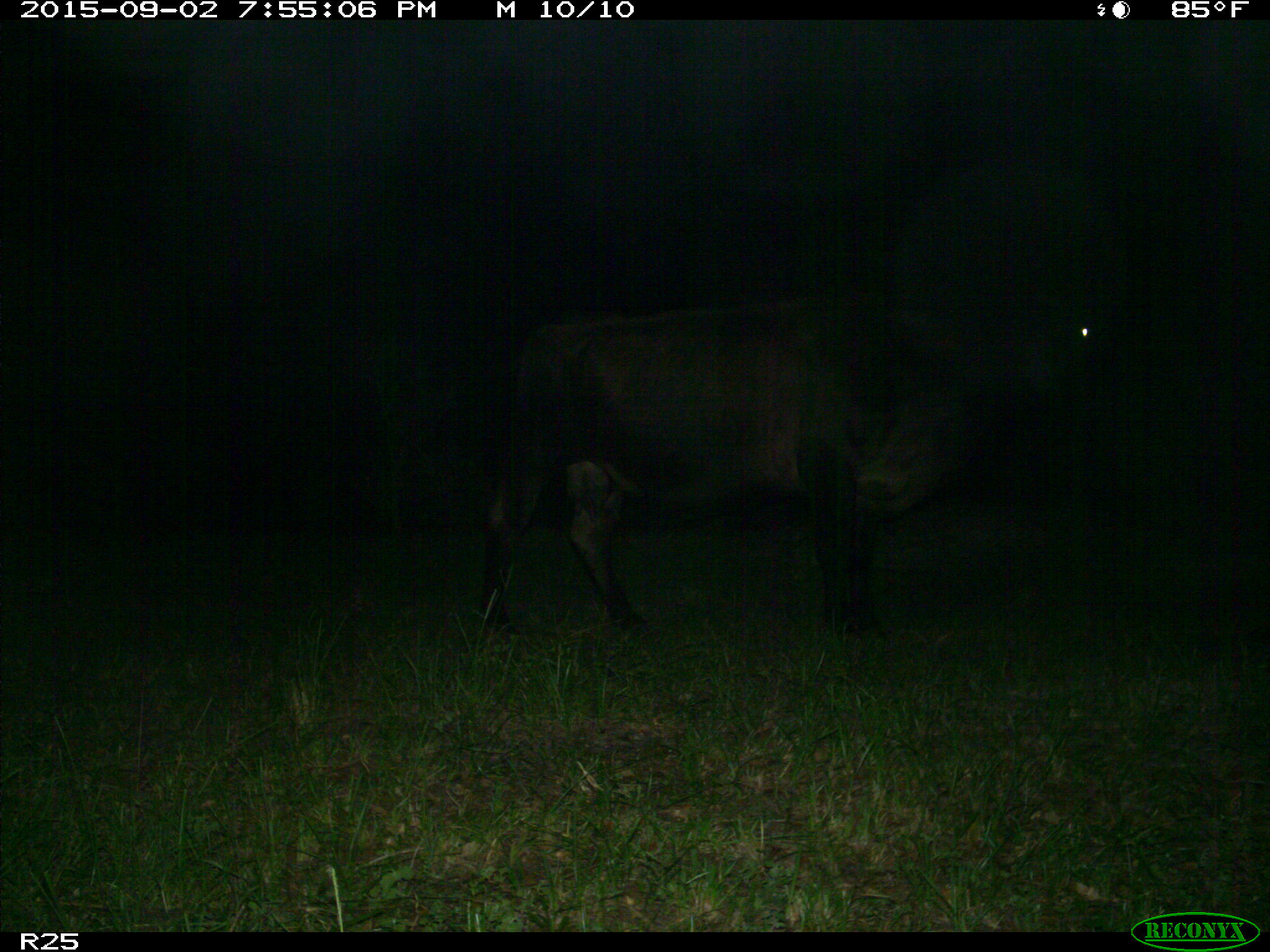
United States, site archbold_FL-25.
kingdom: Animalia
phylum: Chordata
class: Mammalia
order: Artiodactyla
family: Bovidae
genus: Bos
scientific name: Bos taurus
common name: domestic cow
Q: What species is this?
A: Bos taurus (domestic cow).